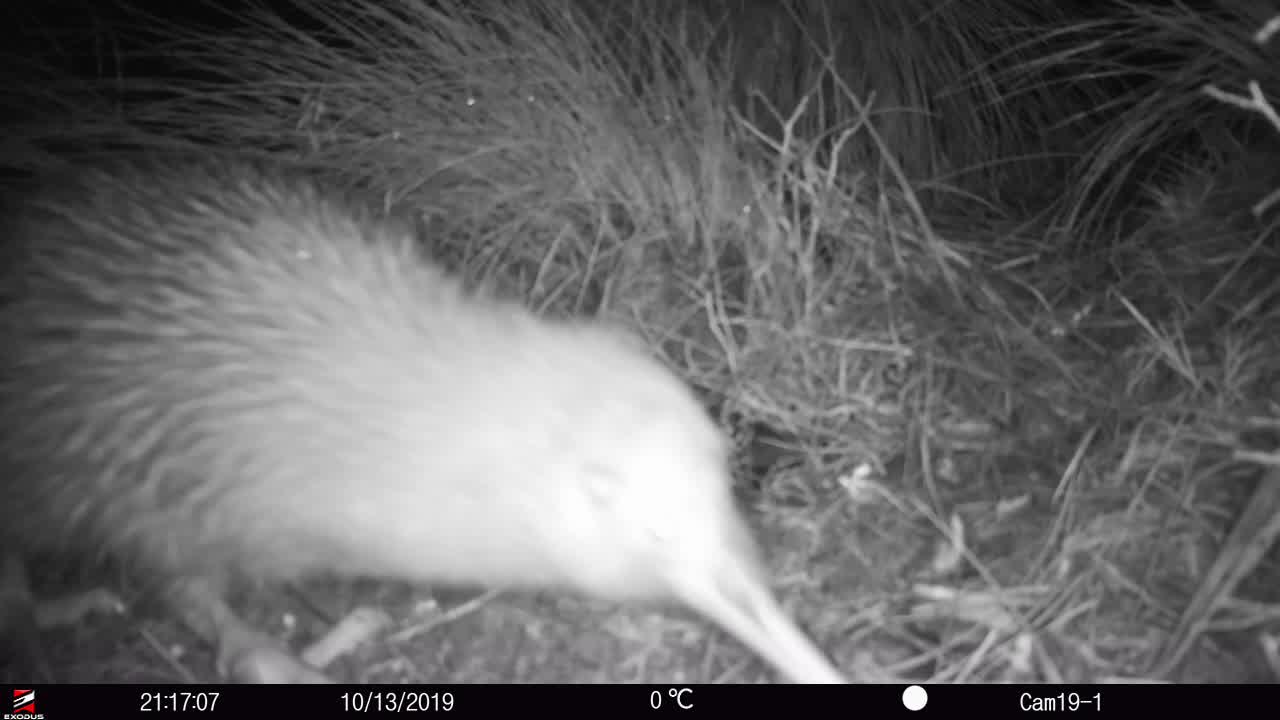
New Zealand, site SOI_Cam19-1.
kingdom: Animalia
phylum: Chordata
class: Aves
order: Apterygiformes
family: Apterygidae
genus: Apteryx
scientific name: Apteryx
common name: kiwi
Kiwi (Apteryx).